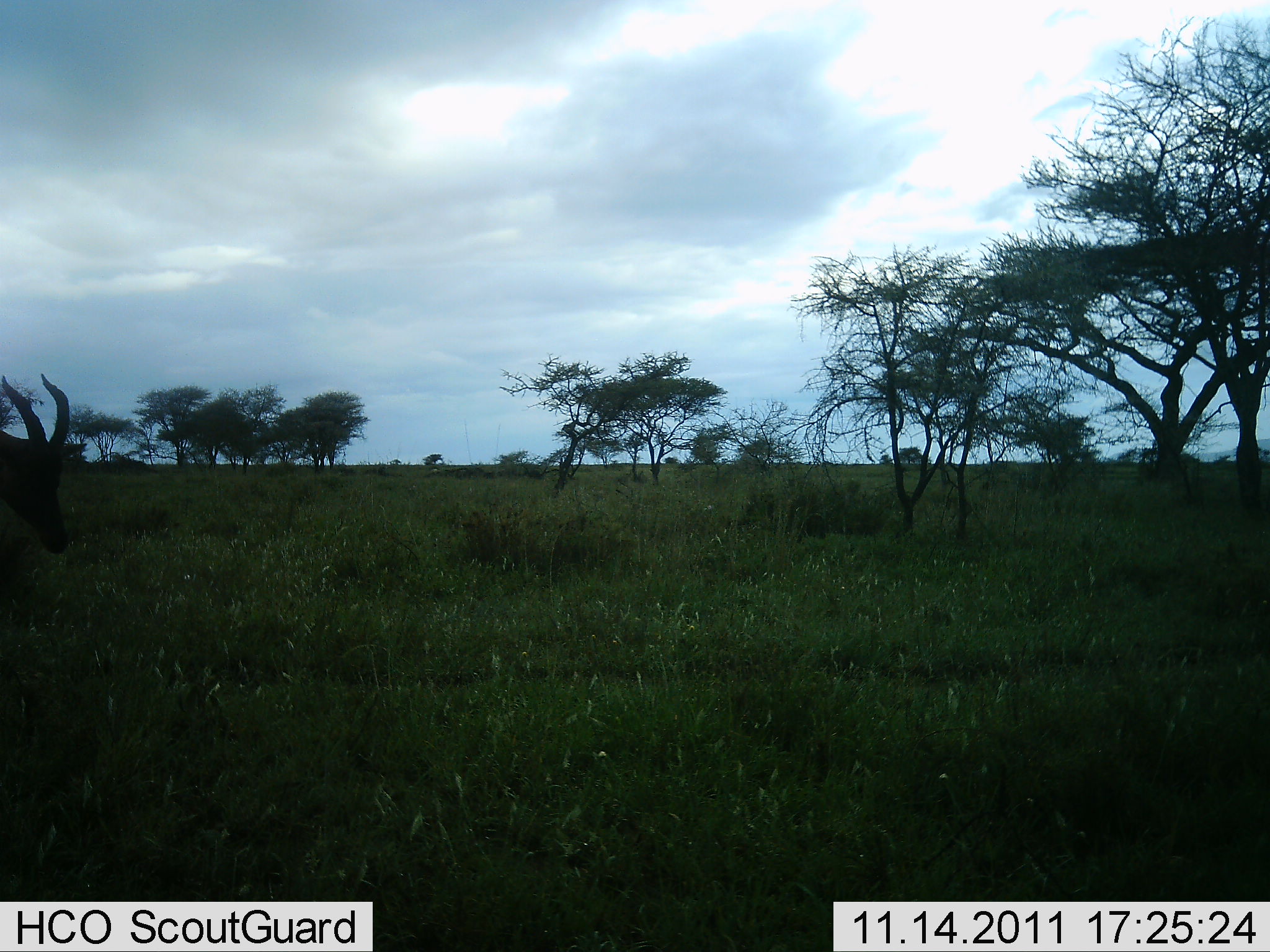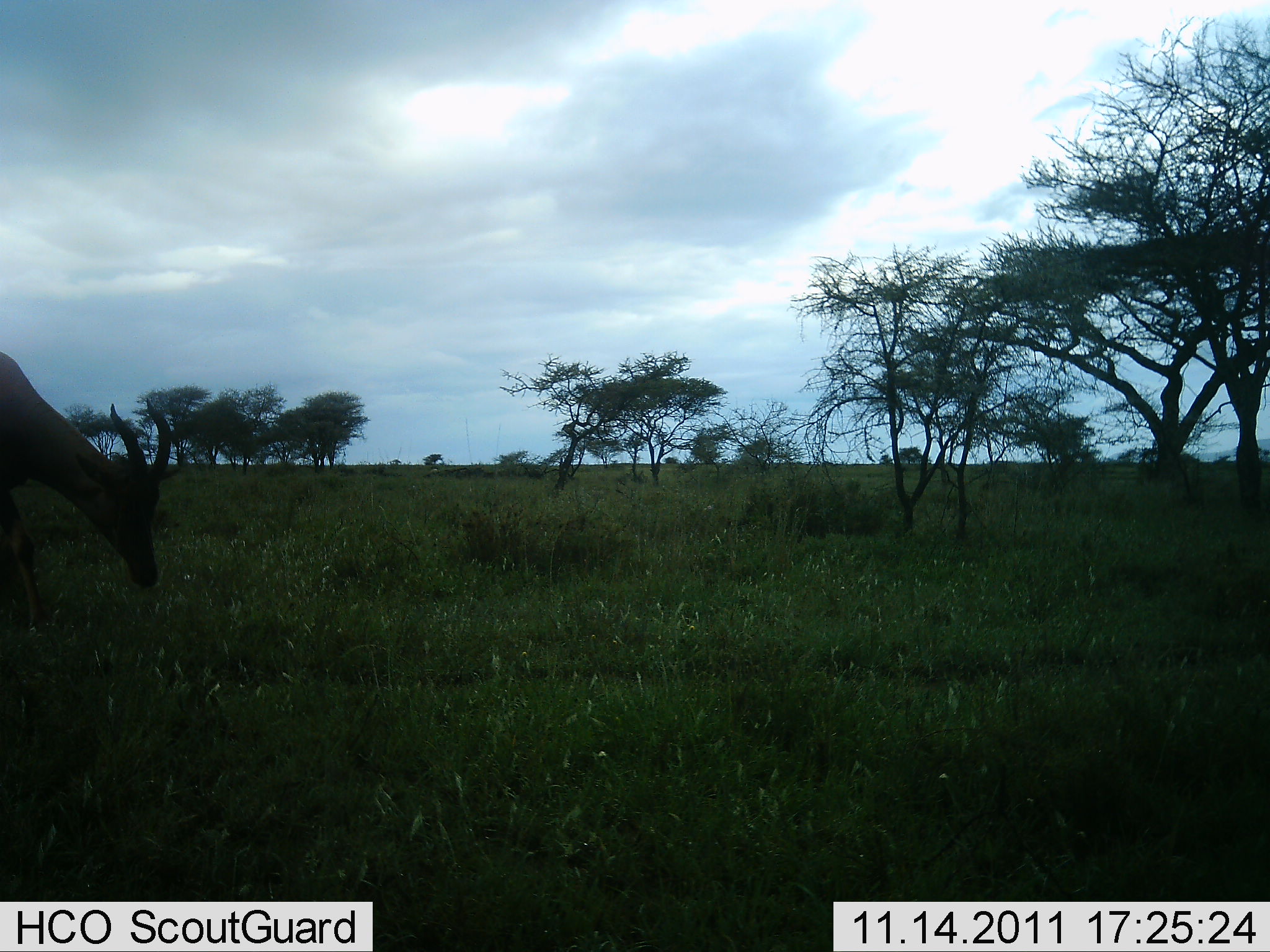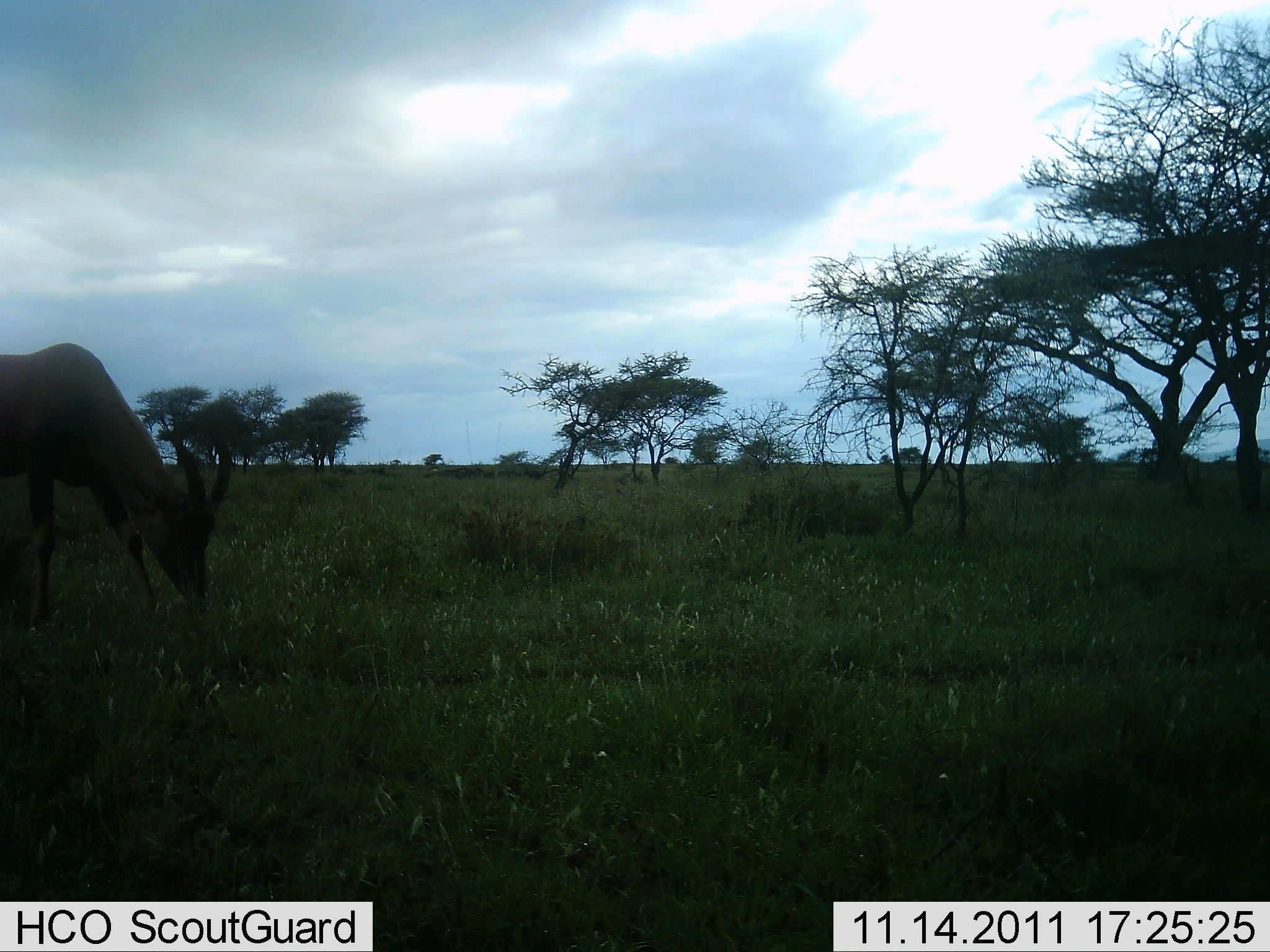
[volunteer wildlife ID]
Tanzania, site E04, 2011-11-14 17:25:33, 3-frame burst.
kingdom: Animalia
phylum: Chordata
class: Mammalia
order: Artiodactyla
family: Bovidae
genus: Damaliscus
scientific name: Damaliscus lunatus jimela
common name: topi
Topi (Damaliscus lunatus jimela), count 1. Behavior (volunteer vote fractions): standing 8%, resting 0%, moving 33%, interacting 0%. Young present (vote fraction): 0%. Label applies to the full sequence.